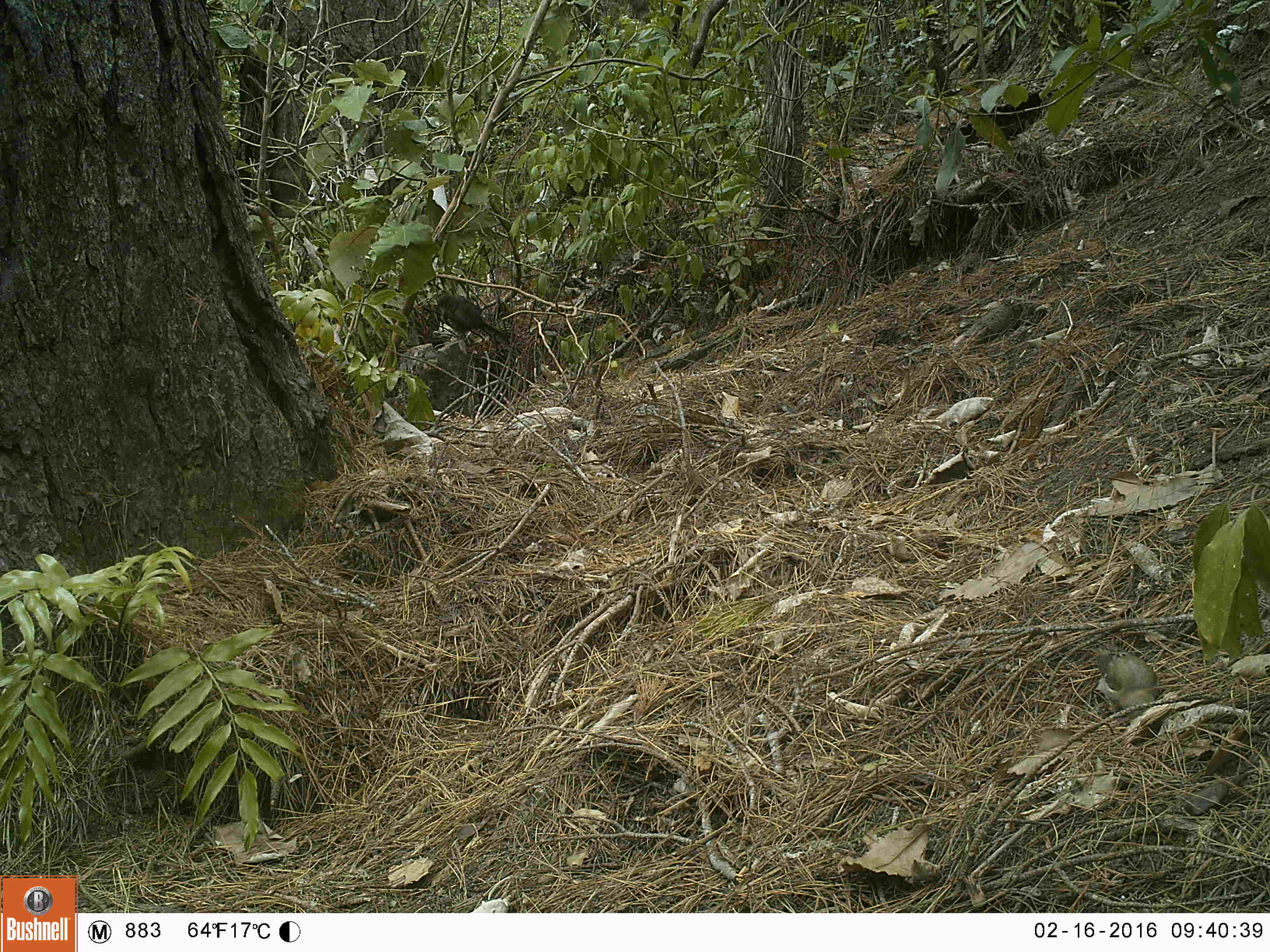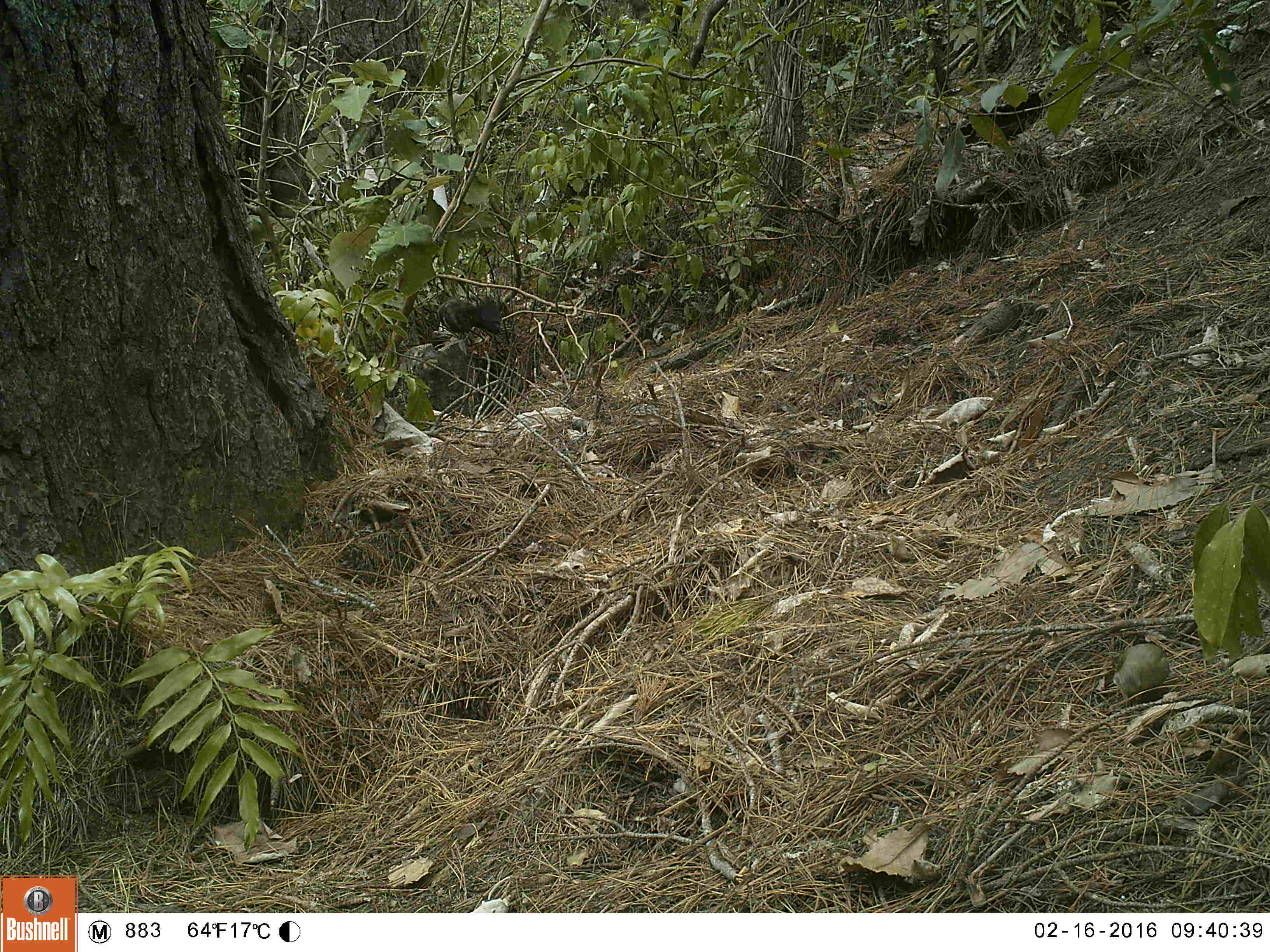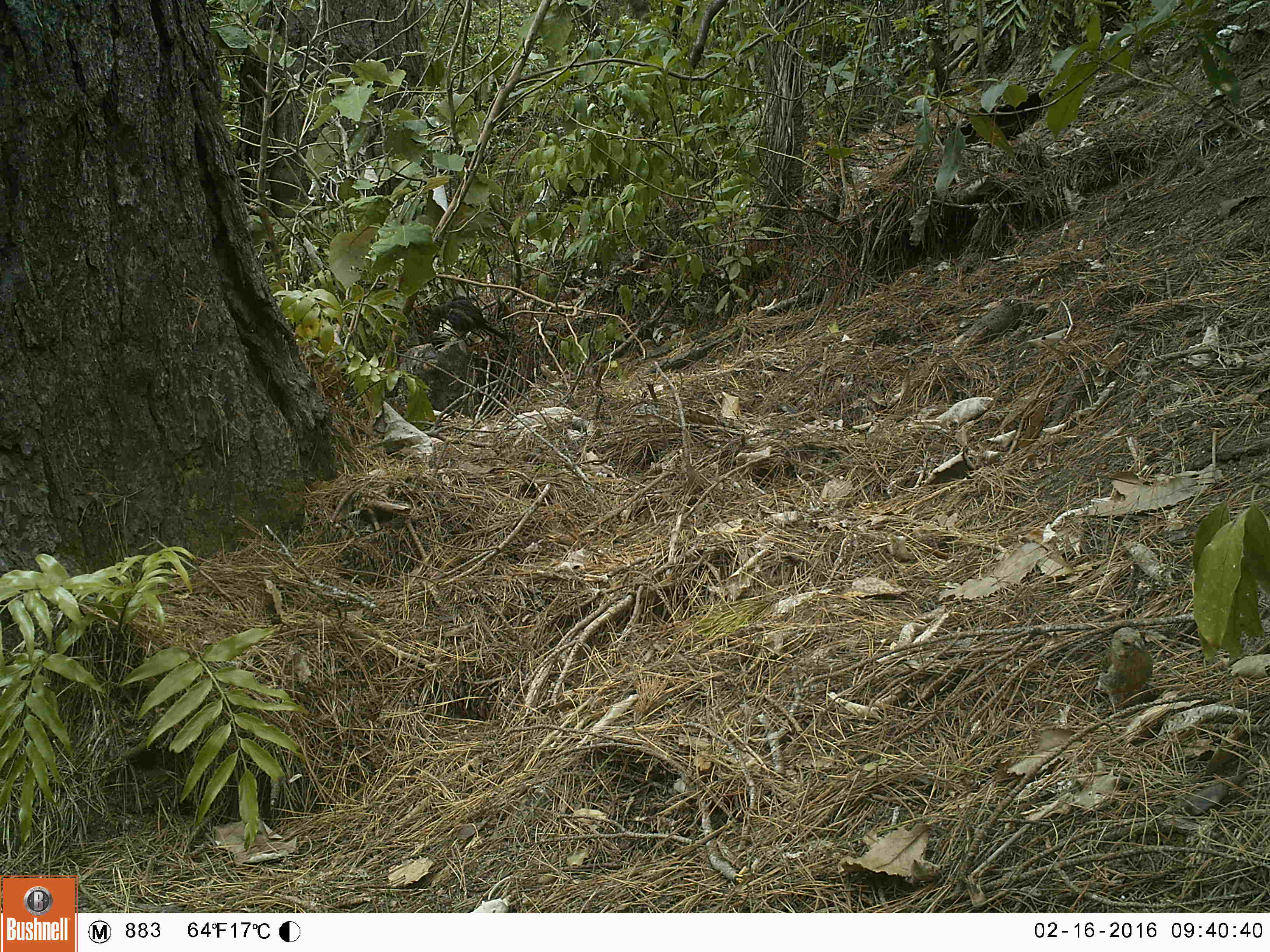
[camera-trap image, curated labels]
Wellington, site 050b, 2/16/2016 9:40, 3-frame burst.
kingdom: Animalia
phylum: Chordata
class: Aves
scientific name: Aves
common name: bird